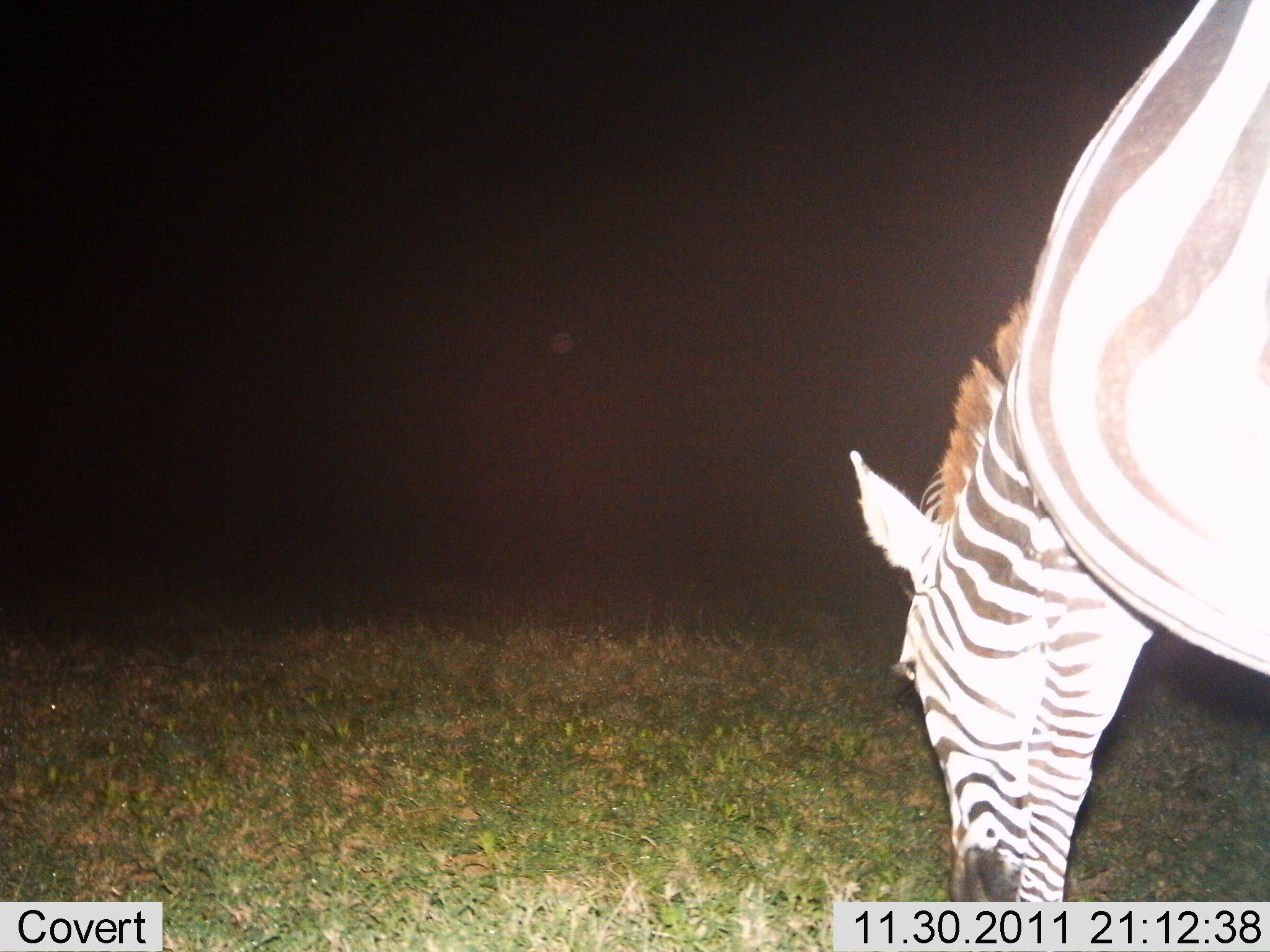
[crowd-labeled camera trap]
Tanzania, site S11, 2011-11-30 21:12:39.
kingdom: Animalia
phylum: Chordata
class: Mammalia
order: Perissodactyla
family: Equidae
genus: Equus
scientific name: Equus quagga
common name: plains zebra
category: zebra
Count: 1.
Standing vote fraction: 27%.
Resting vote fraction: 0%.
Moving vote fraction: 9%.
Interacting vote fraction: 0%.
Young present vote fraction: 0%.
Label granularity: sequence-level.